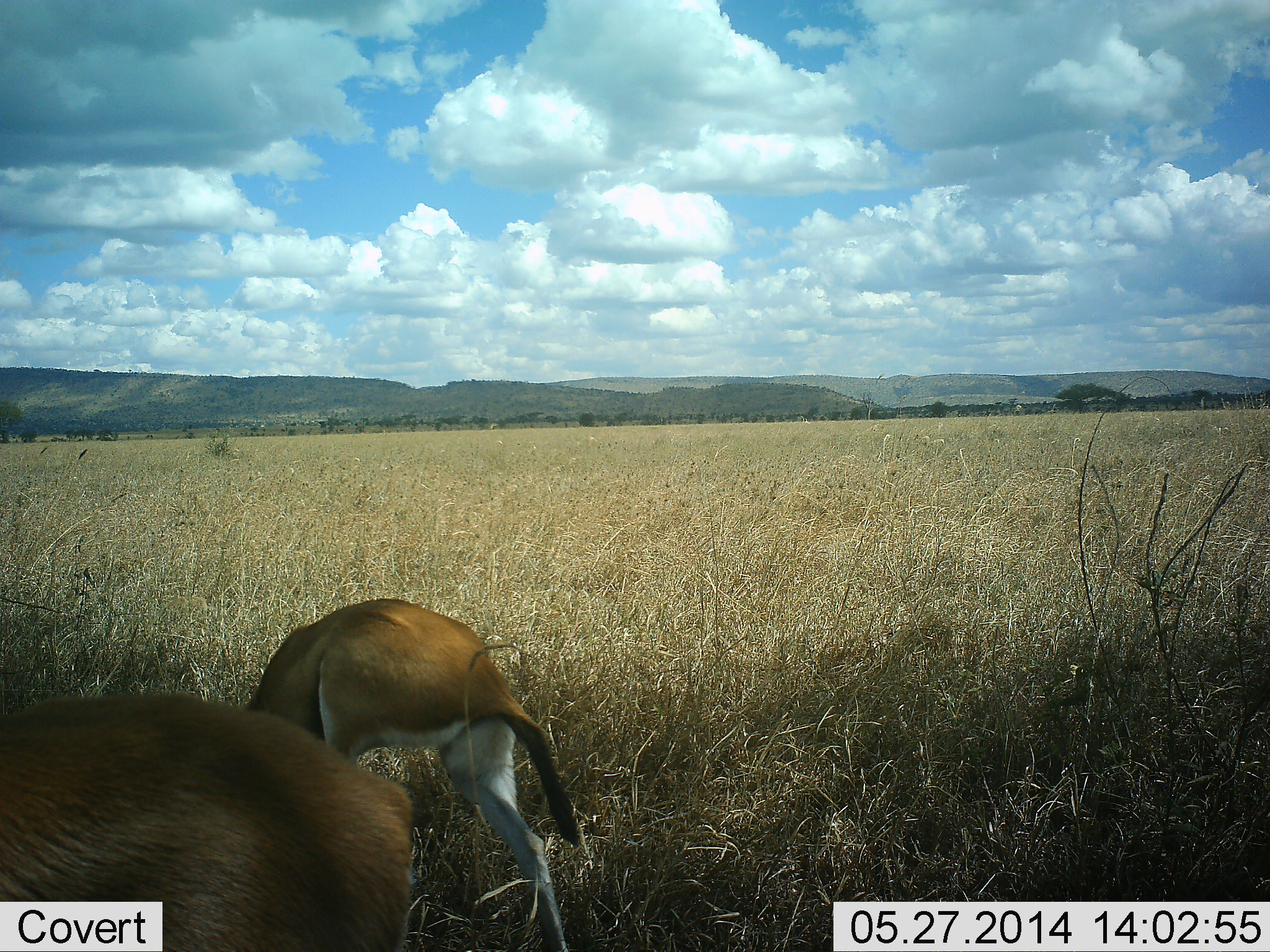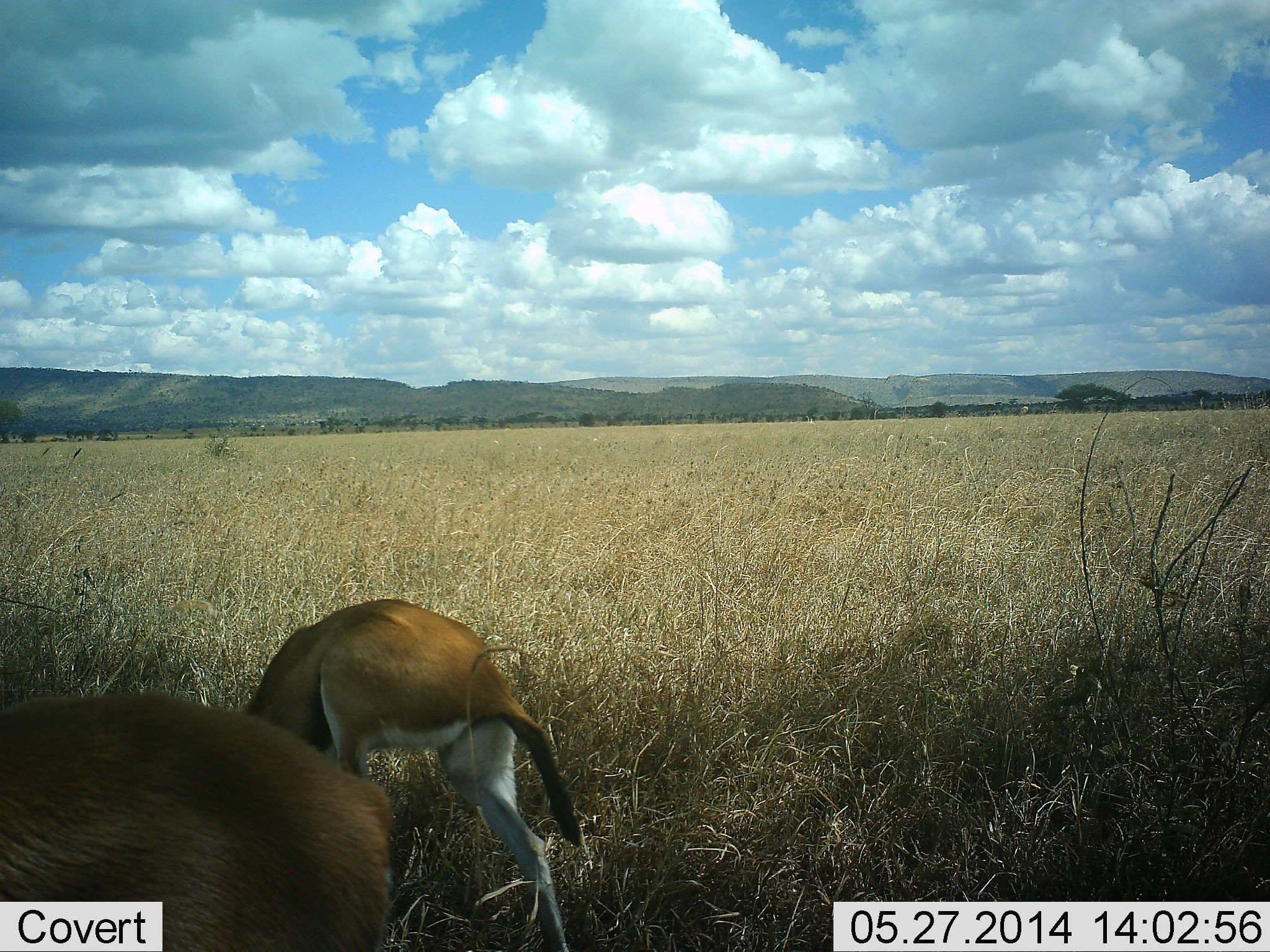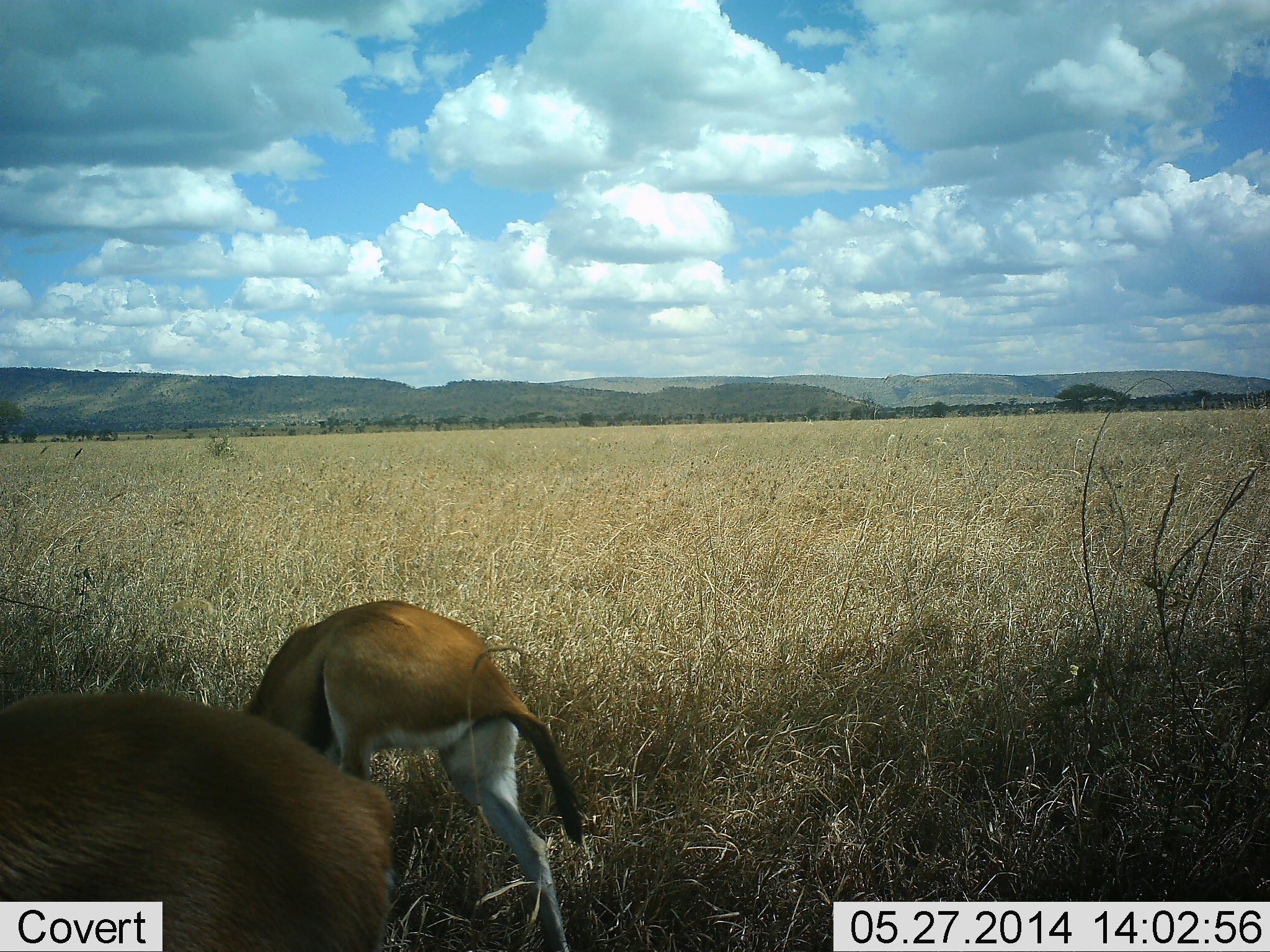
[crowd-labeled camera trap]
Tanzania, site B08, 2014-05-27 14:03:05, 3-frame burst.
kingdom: Animalia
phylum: Chordata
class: Mammalia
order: Artiodactyla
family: Bovidae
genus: Eudorcas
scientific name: Eudorcas thomsonii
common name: thomson's gazelle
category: gazellethomsons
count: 2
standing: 60%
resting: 0%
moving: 10%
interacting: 0%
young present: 10%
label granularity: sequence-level